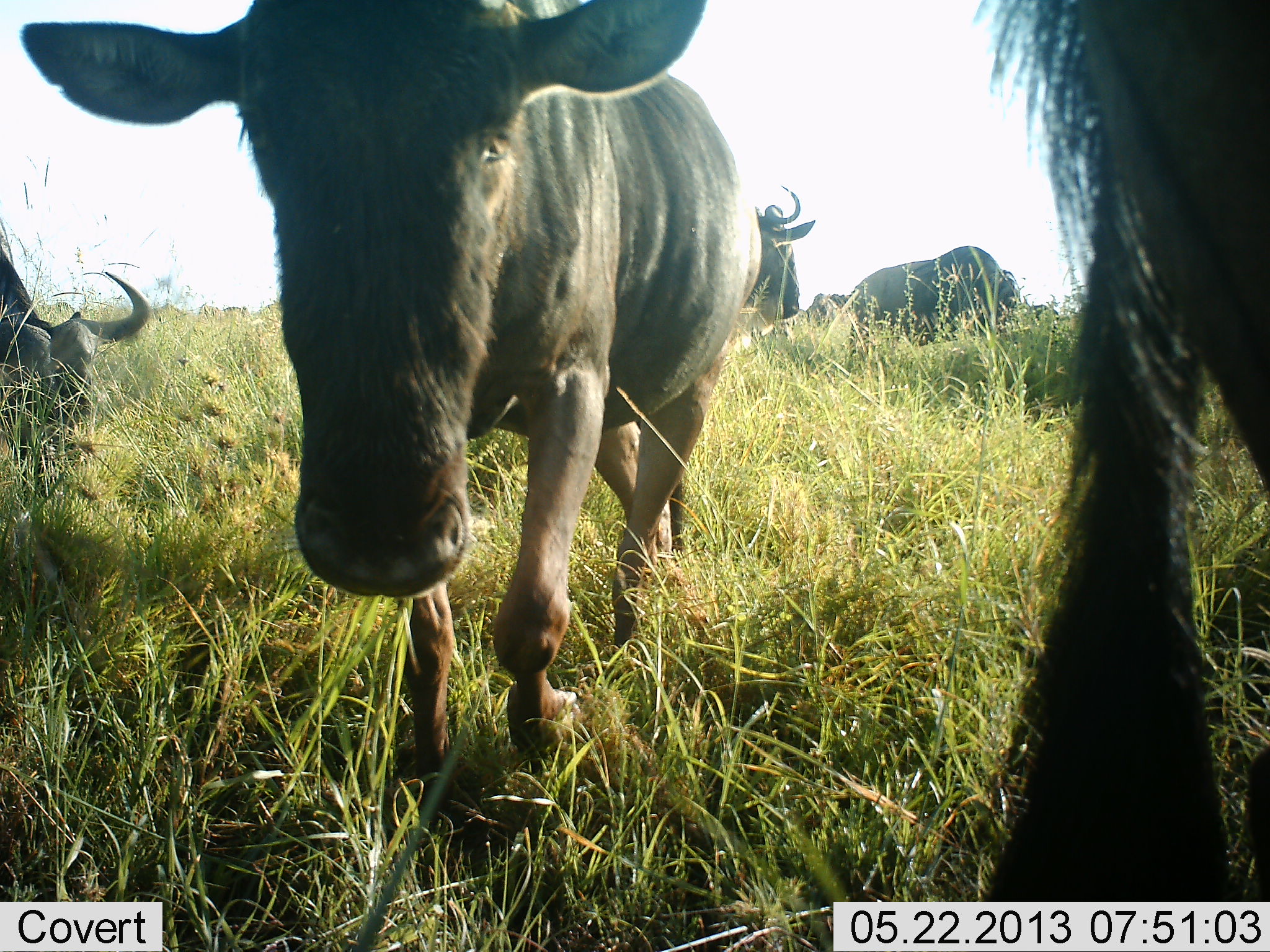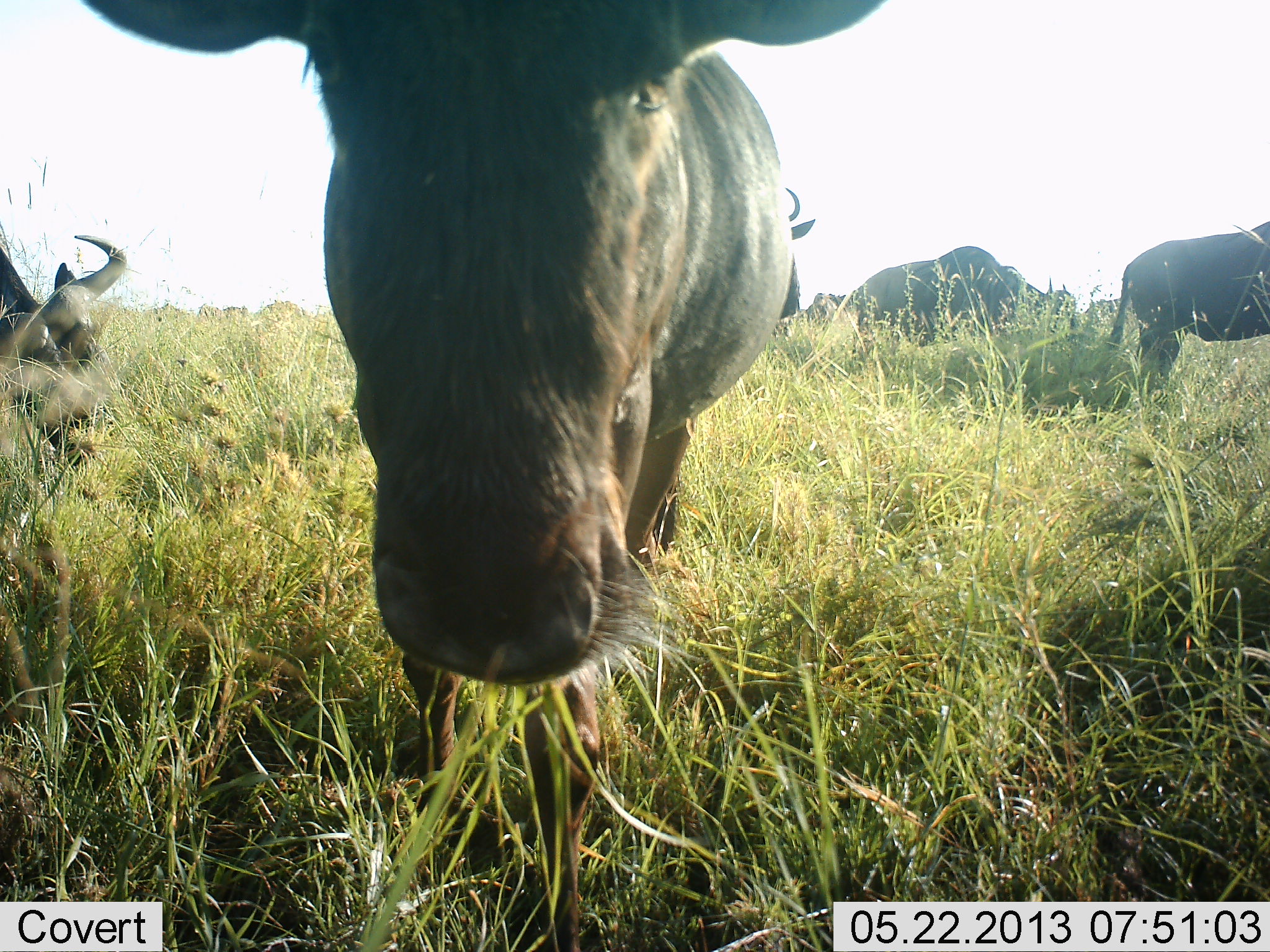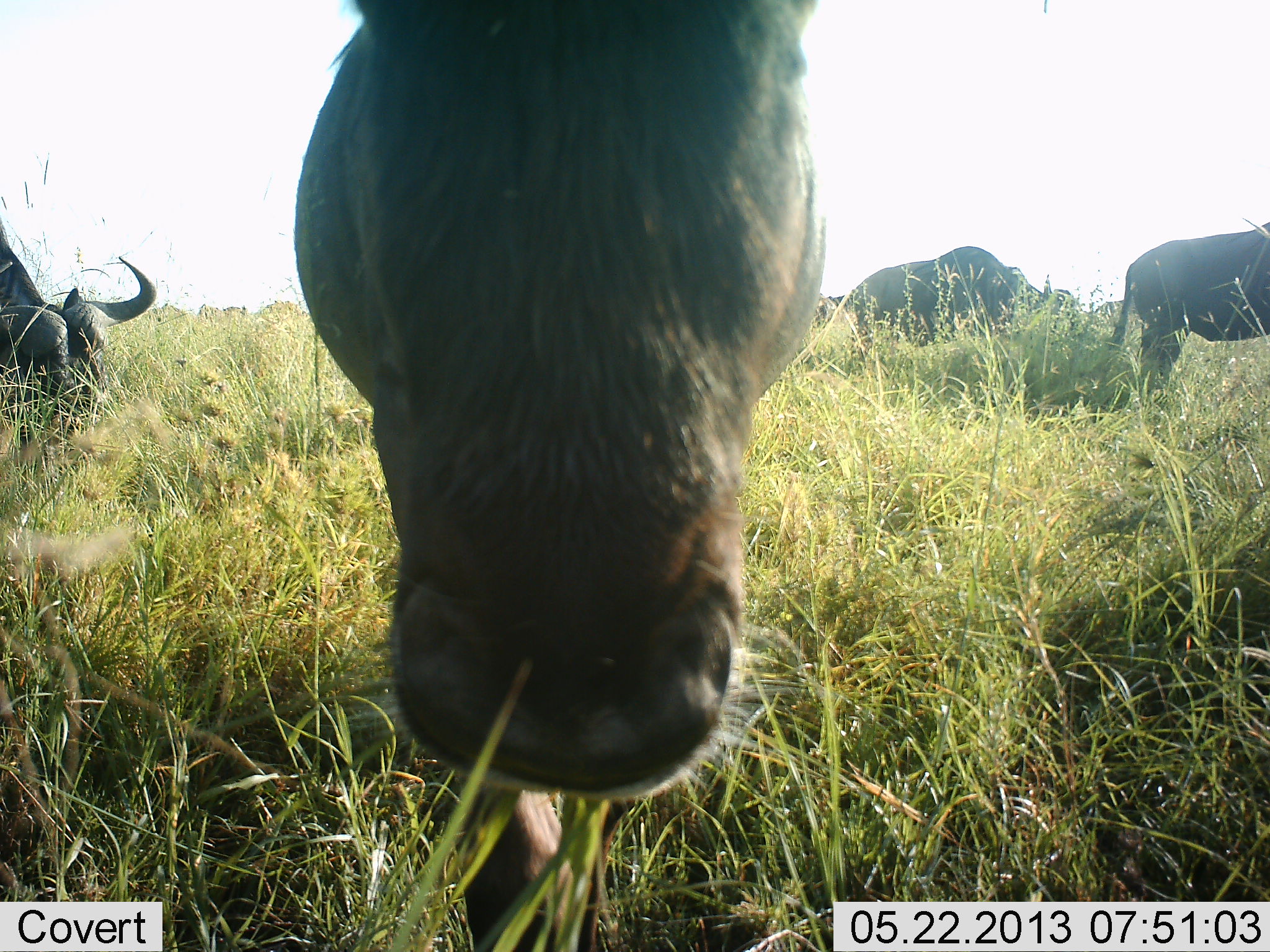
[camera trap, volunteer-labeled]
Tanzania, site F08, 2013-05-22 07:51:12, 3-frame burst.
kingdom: Animalia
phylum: Chordata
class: Mammalia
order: Artiodactyla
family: Bovidae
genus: Connochaetes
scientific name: Connochaetes taurinus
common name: blue wildebeest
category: wildebeest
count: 6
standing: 87%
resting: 22%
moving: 48%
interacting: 4%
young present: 4%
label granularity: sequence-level